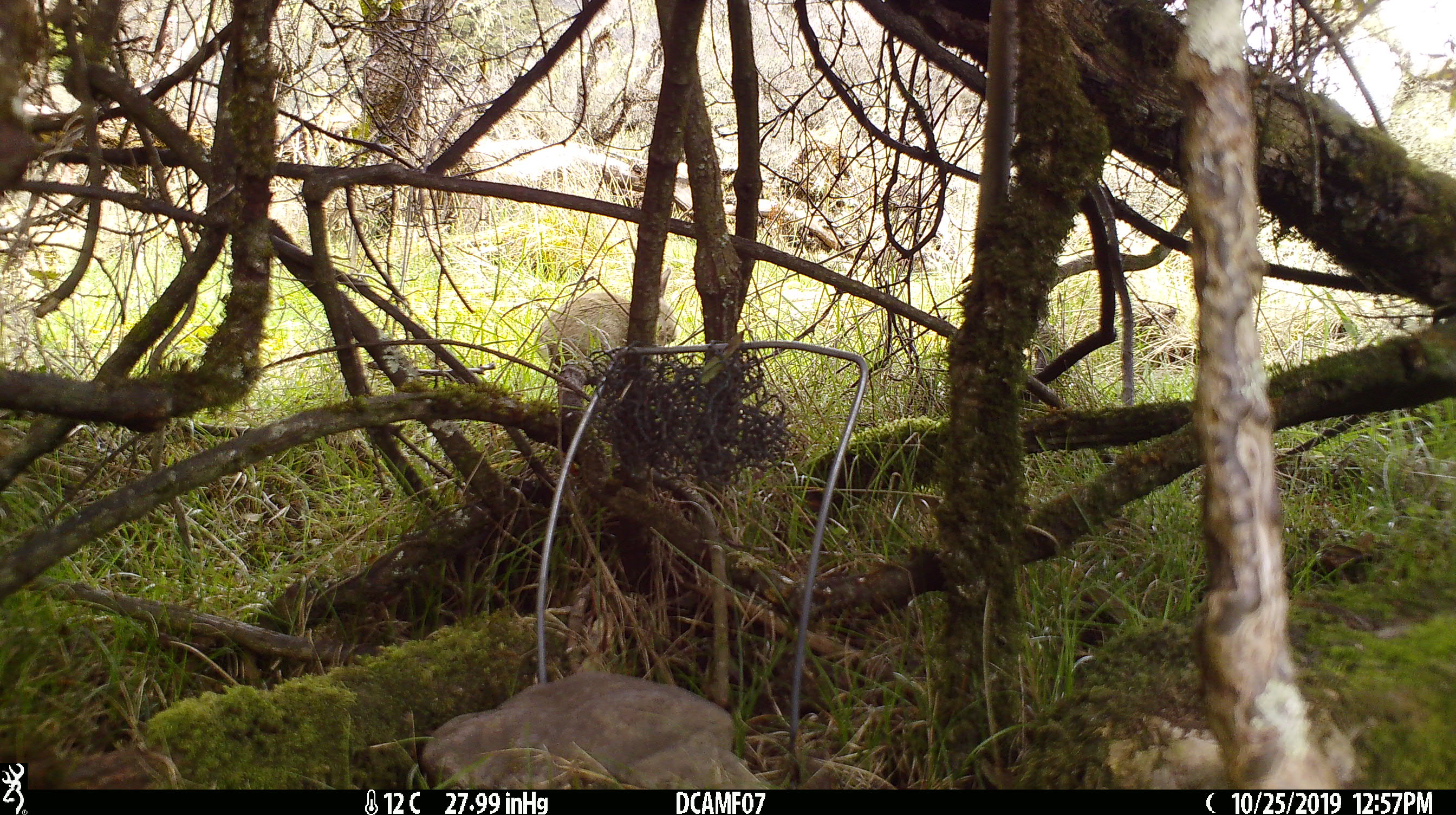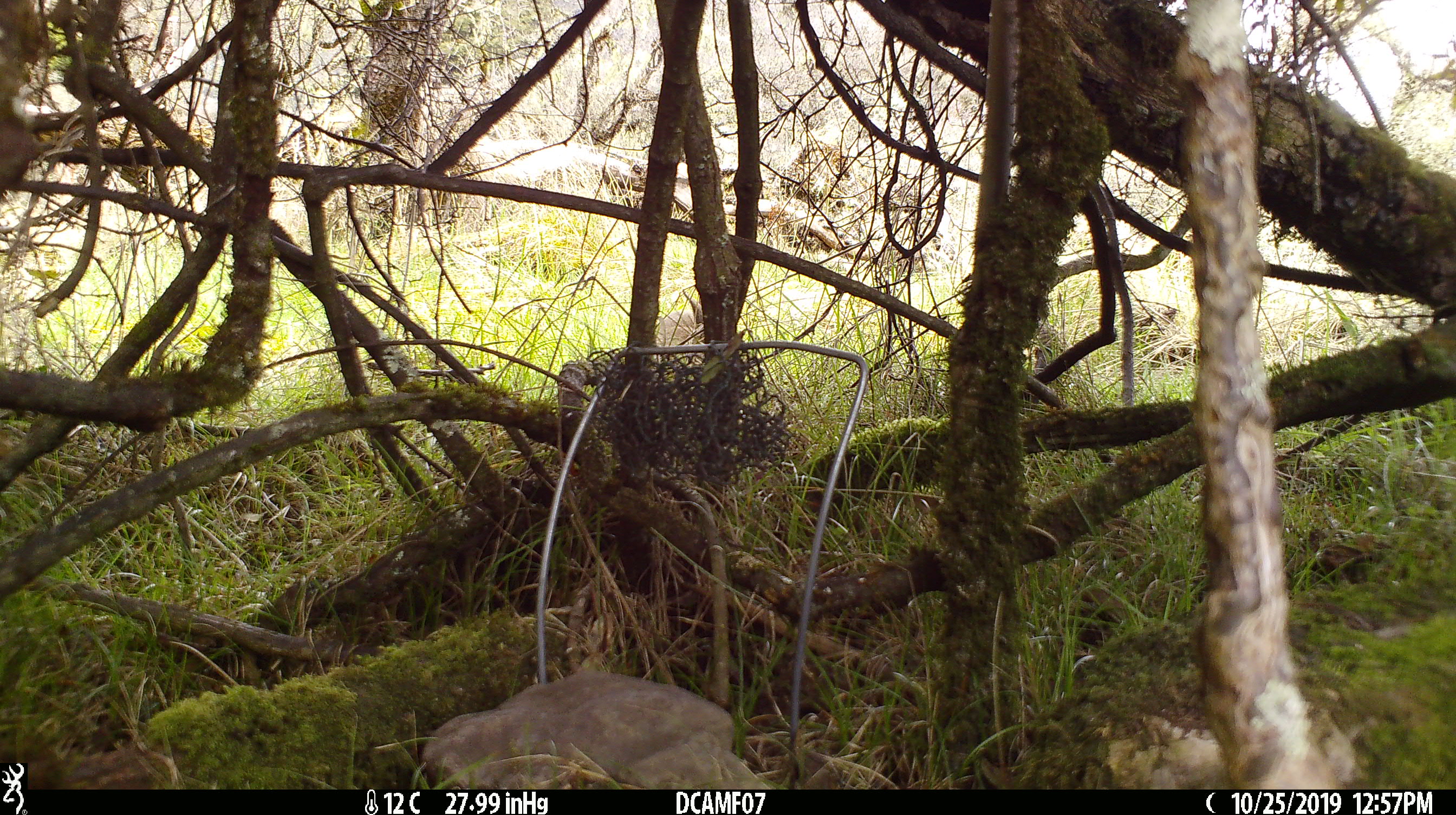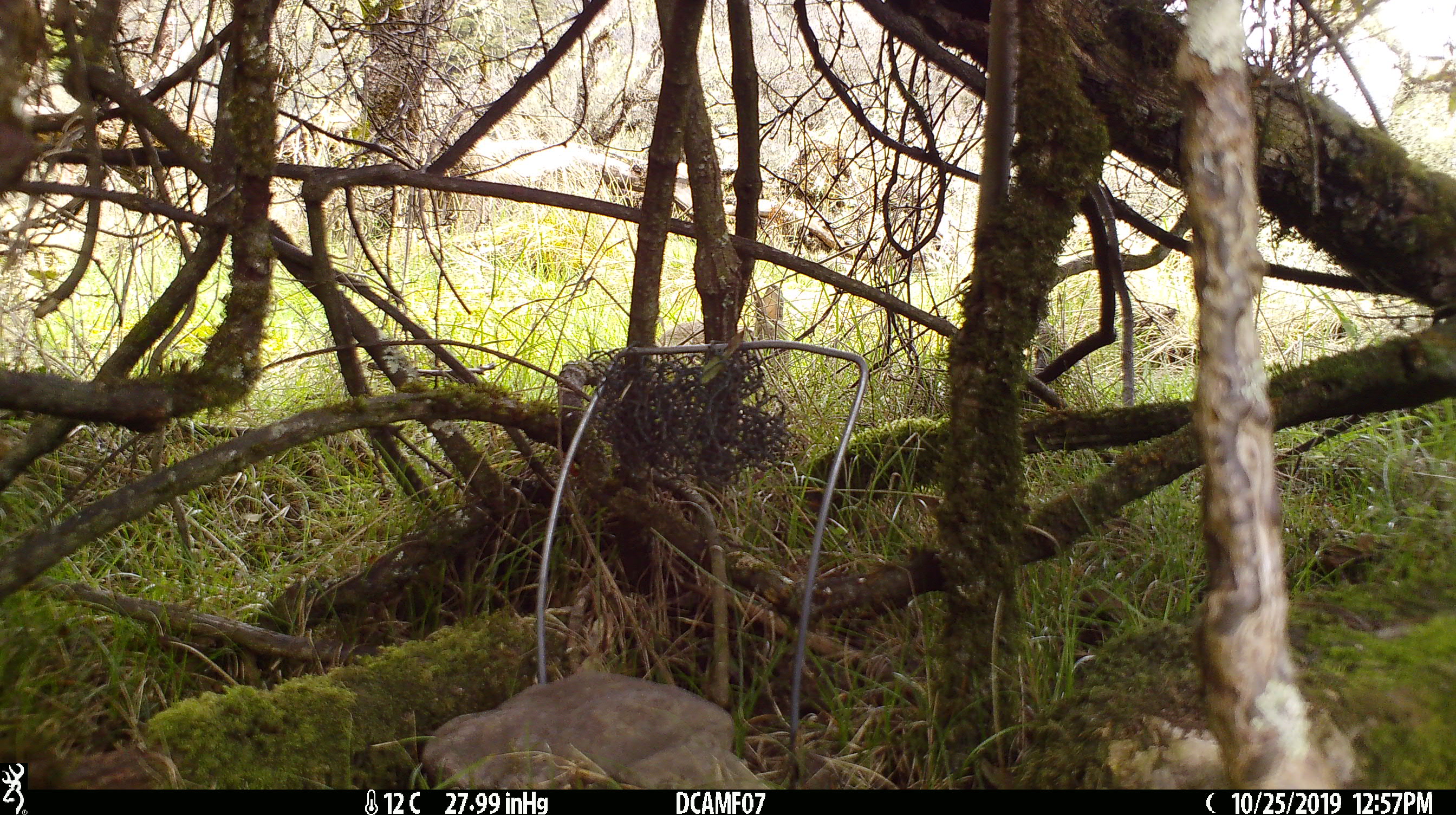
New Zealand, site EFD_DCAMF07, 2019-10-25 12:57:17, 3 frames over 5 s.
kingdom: Animalia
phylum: Chordata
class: Mammalia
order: Lagomorpha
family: Leporidae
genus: Oryctolagus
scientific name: Oryctolagus cuniculus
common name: european rabbit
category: rabbit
Rabbit (european rabbit) (Oryctolagus cuniculus).